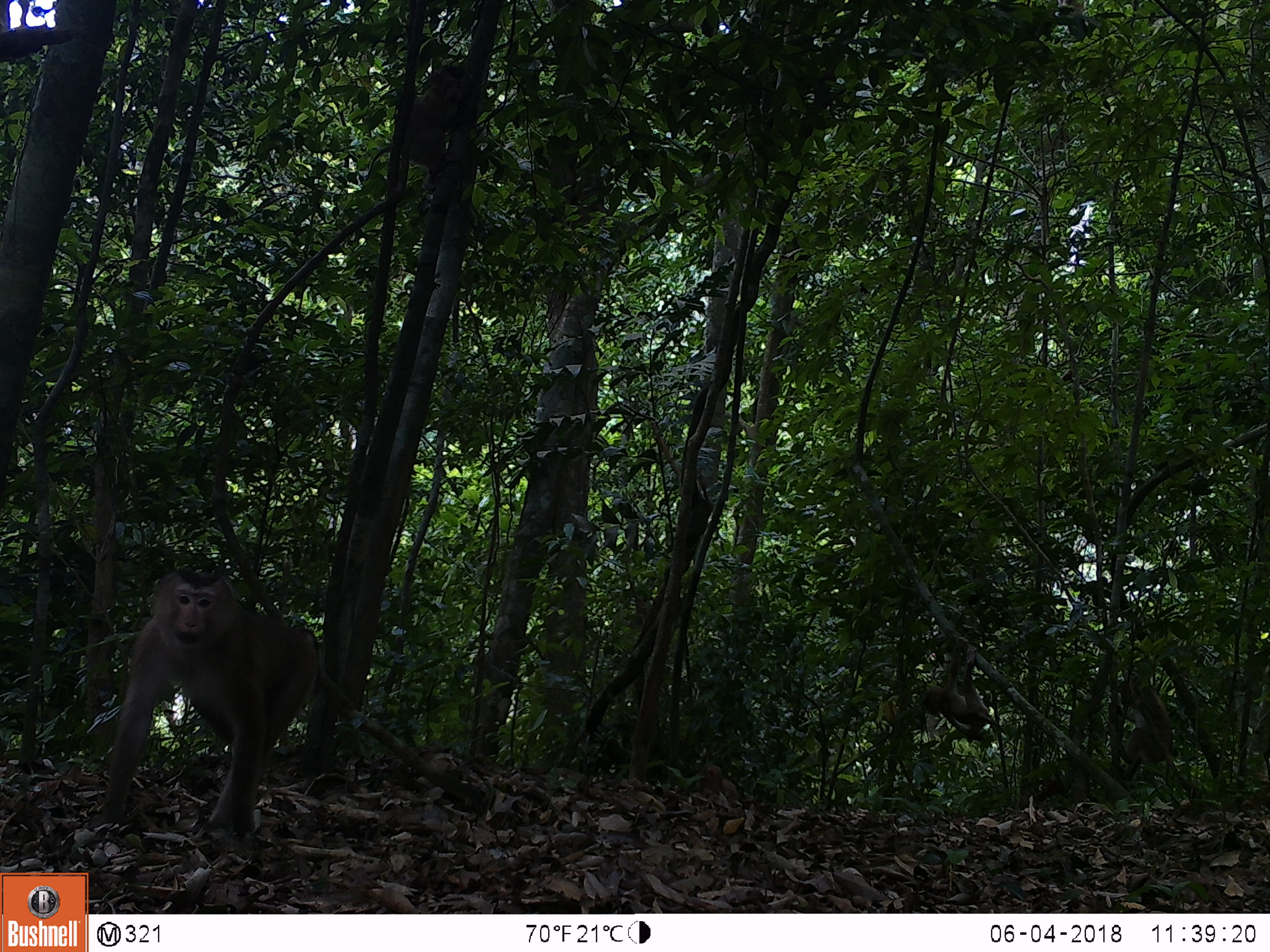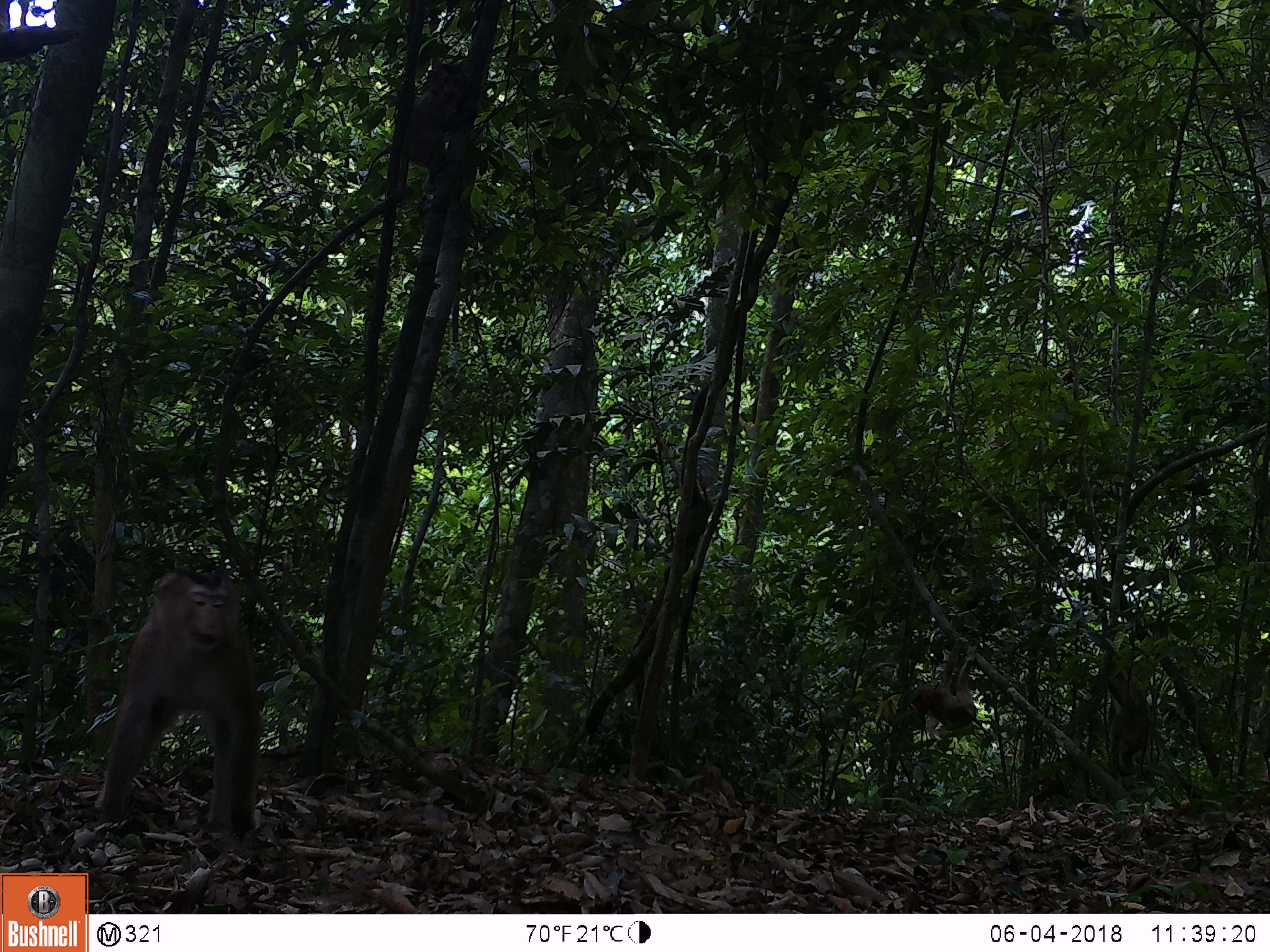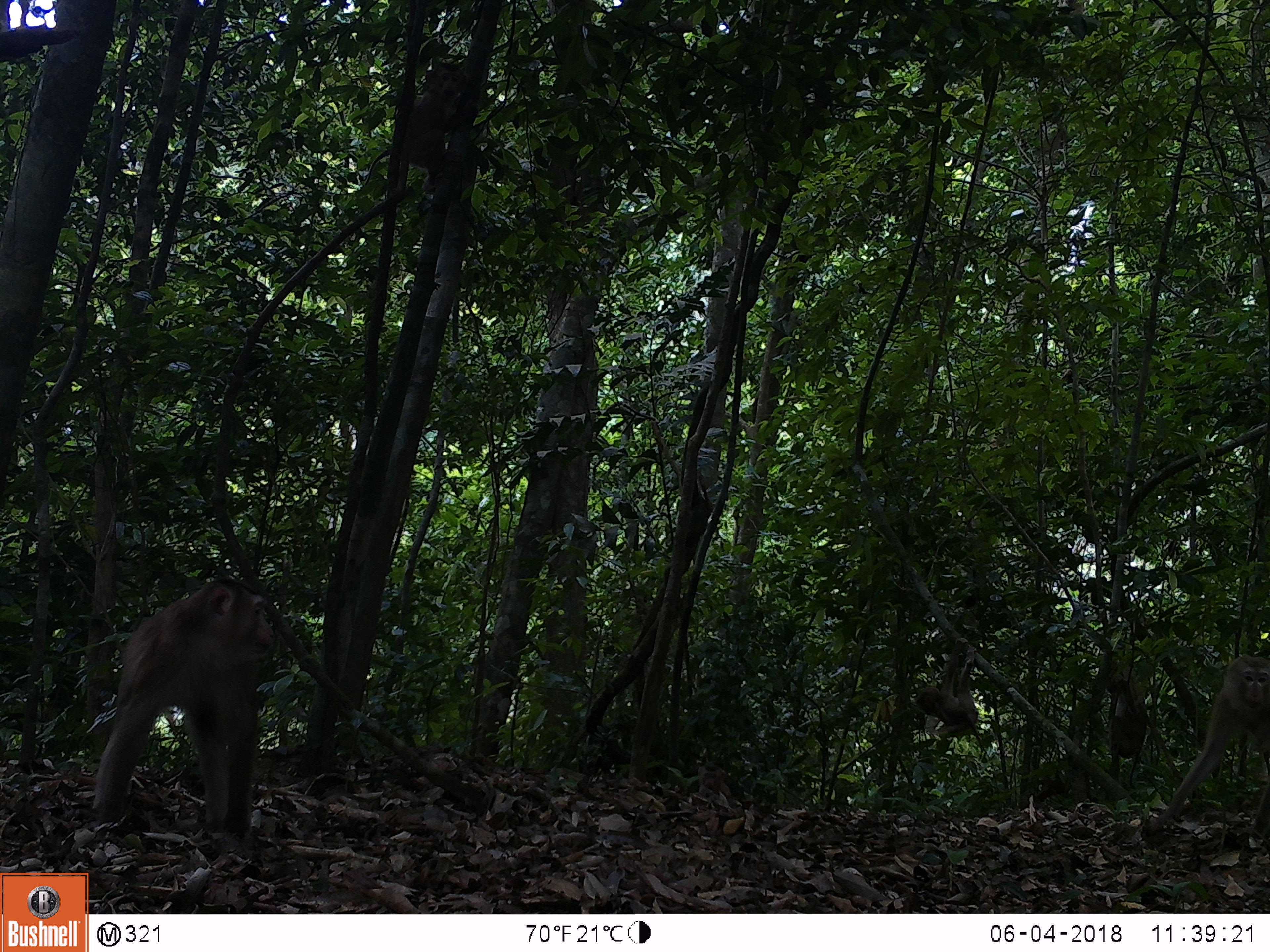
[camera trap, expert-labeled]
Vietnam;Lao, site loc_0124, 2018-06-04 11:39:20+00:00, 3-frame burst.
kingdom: Animalia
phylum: Chordata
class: Mammalia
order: Primates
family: Cercopithecidae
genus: Macaca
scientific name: Macaca nemestrina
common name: pig-tailed macaque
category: pig tailed macaque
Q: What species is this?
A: Pig tailed macaque (pig-tailed macaque) (Macaca nemestrina).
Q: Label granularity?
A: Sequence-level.